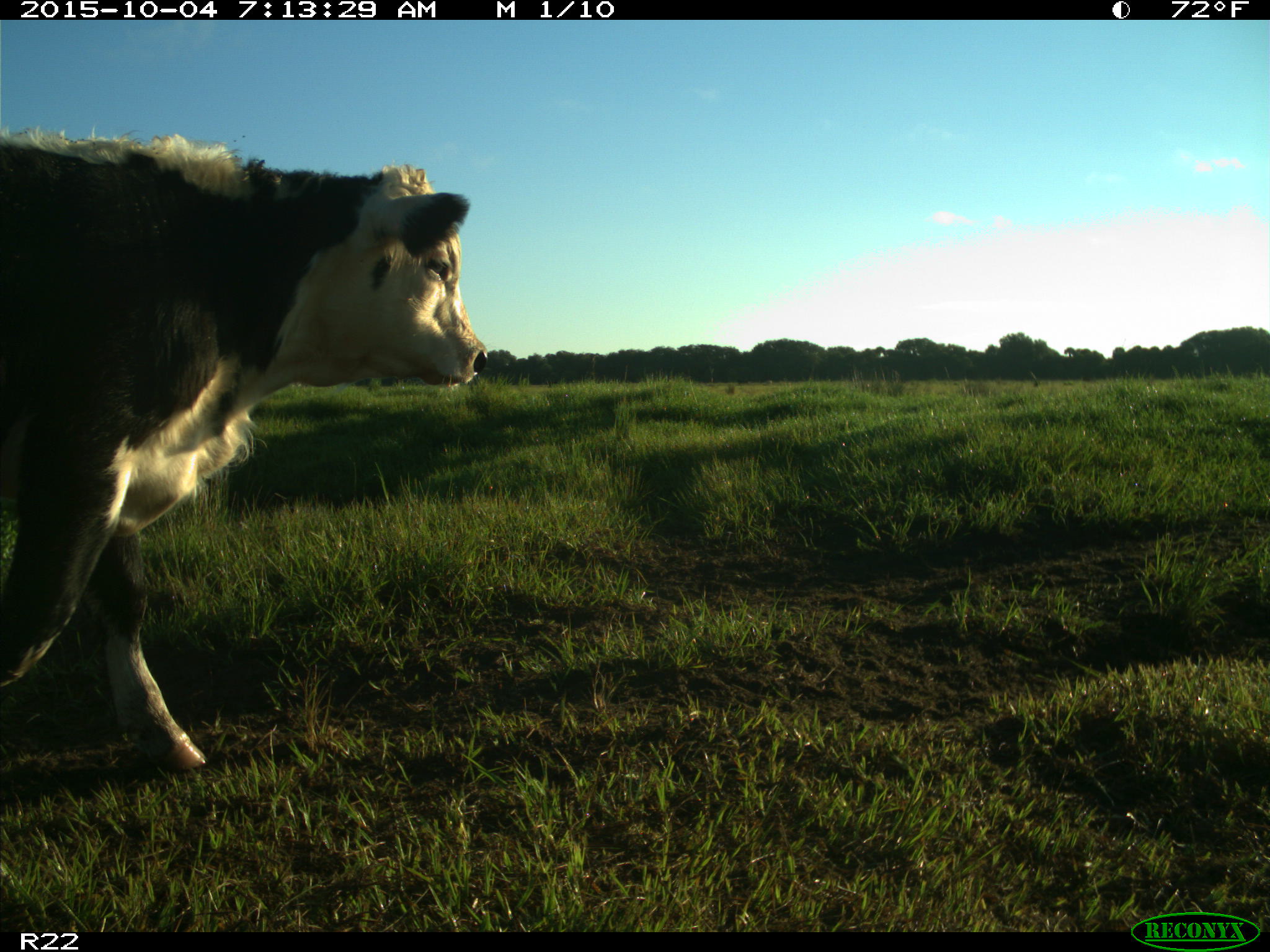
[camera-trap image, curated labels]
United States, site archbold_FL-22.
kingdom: Animalia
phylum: Chordata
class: Mammalia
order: Artiodactyla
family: Bovidae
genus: Bos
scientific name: Bos taurus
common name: domestic cow